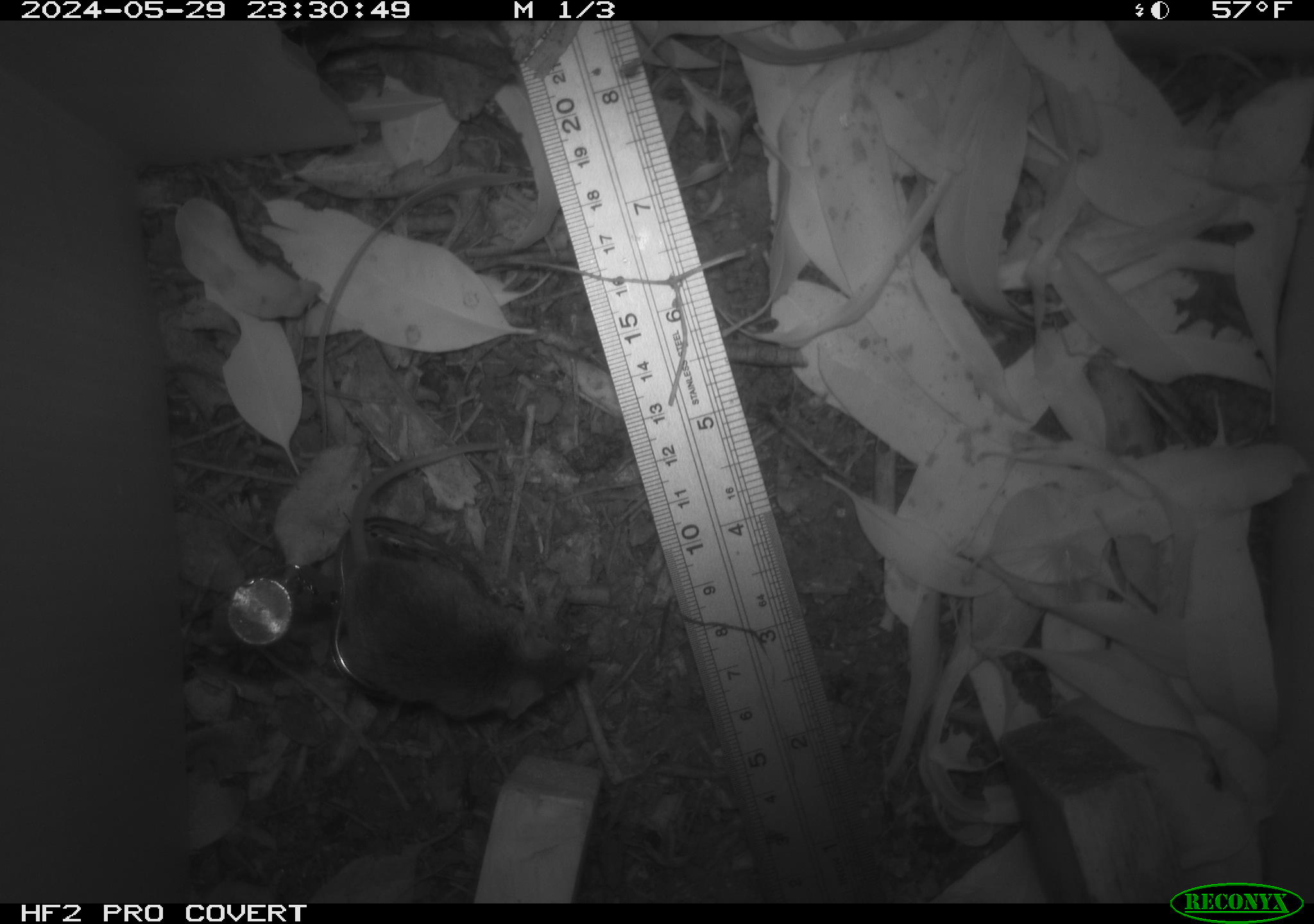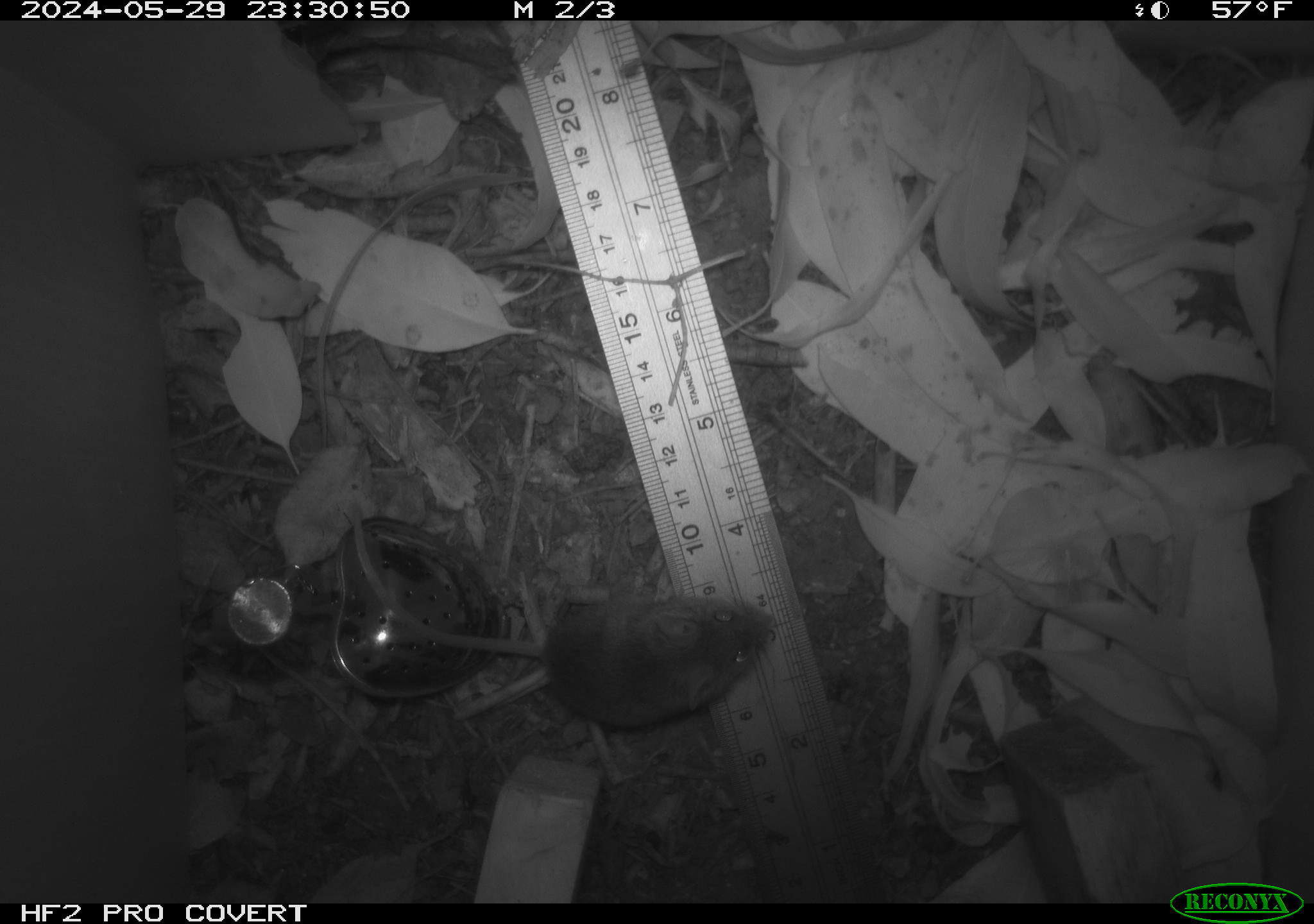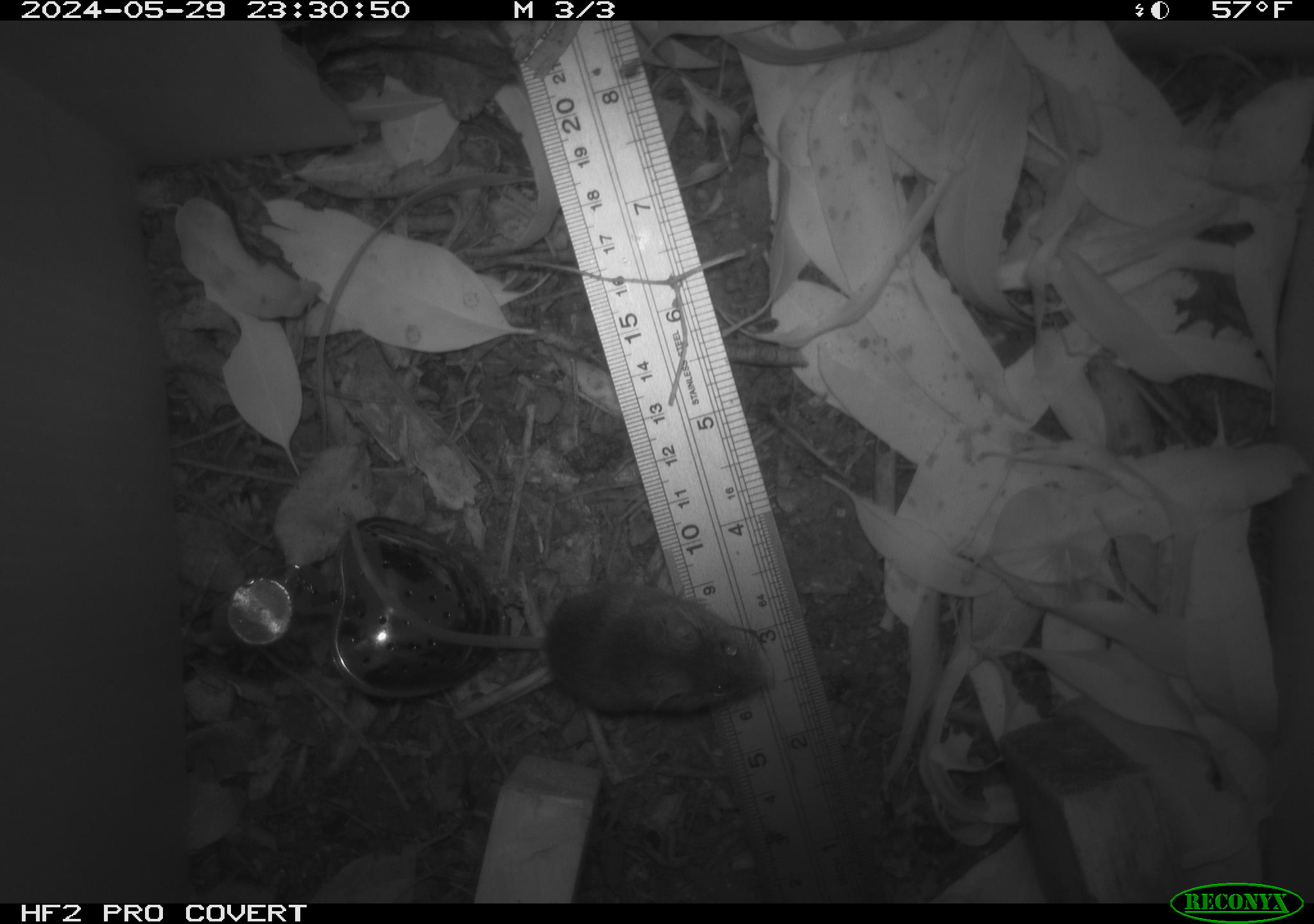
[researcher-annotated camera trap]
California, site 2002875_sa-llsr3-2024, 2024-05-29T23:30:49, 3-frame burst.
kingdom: Animalia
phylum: Chordata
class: Mammalia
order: Rodentia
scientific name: Rodentia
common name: mouse species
Mouse species (Rodentia).